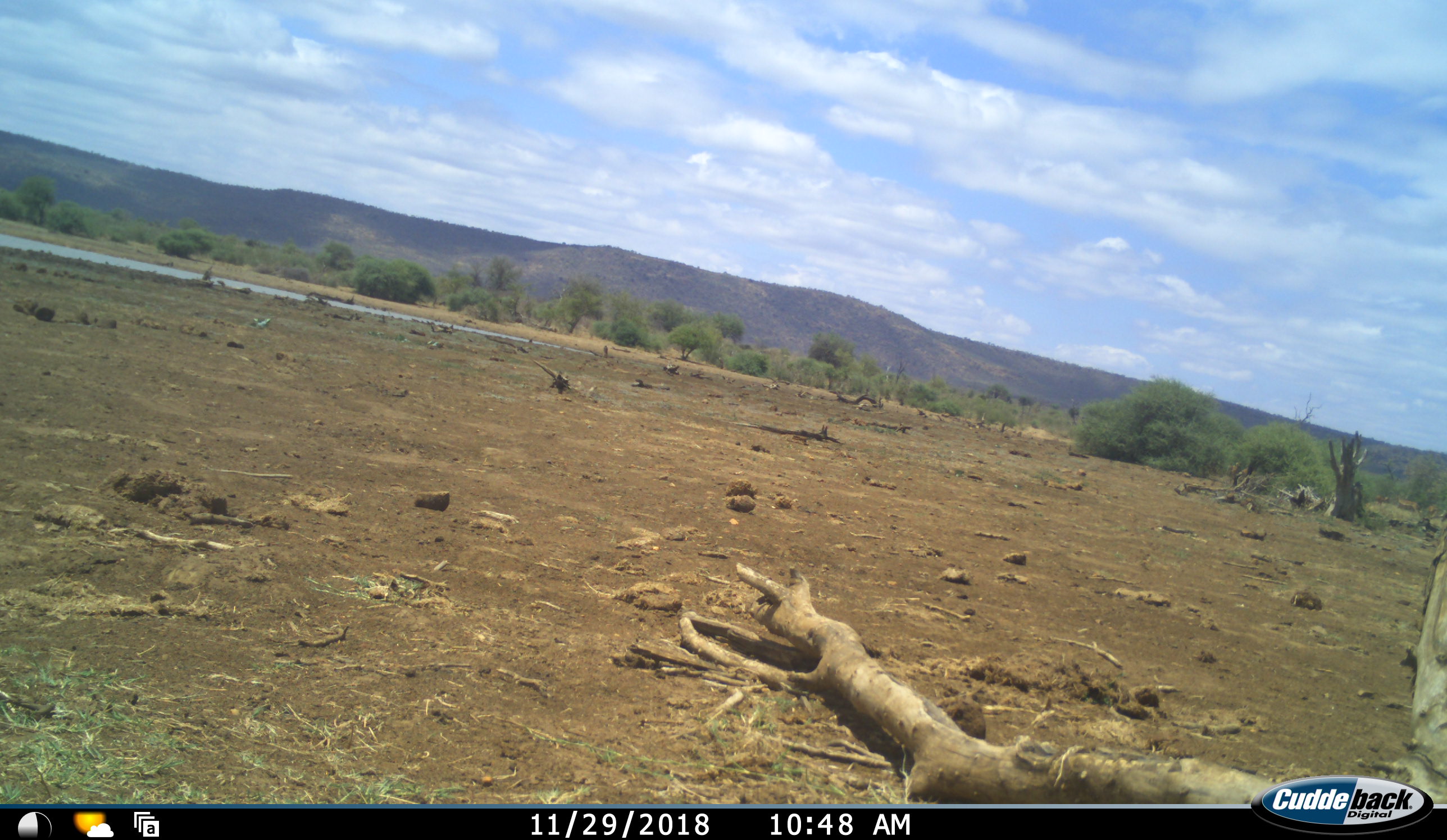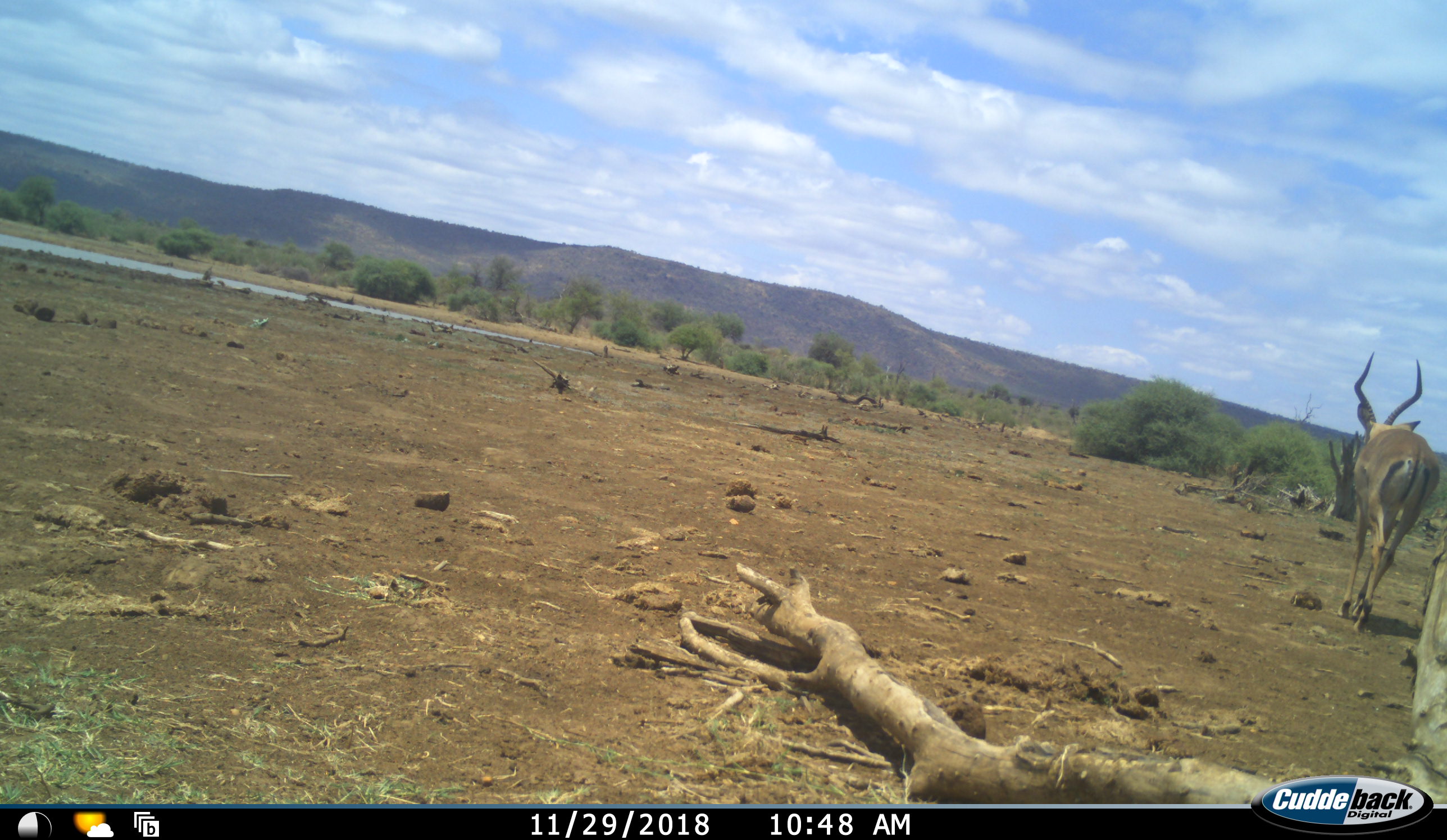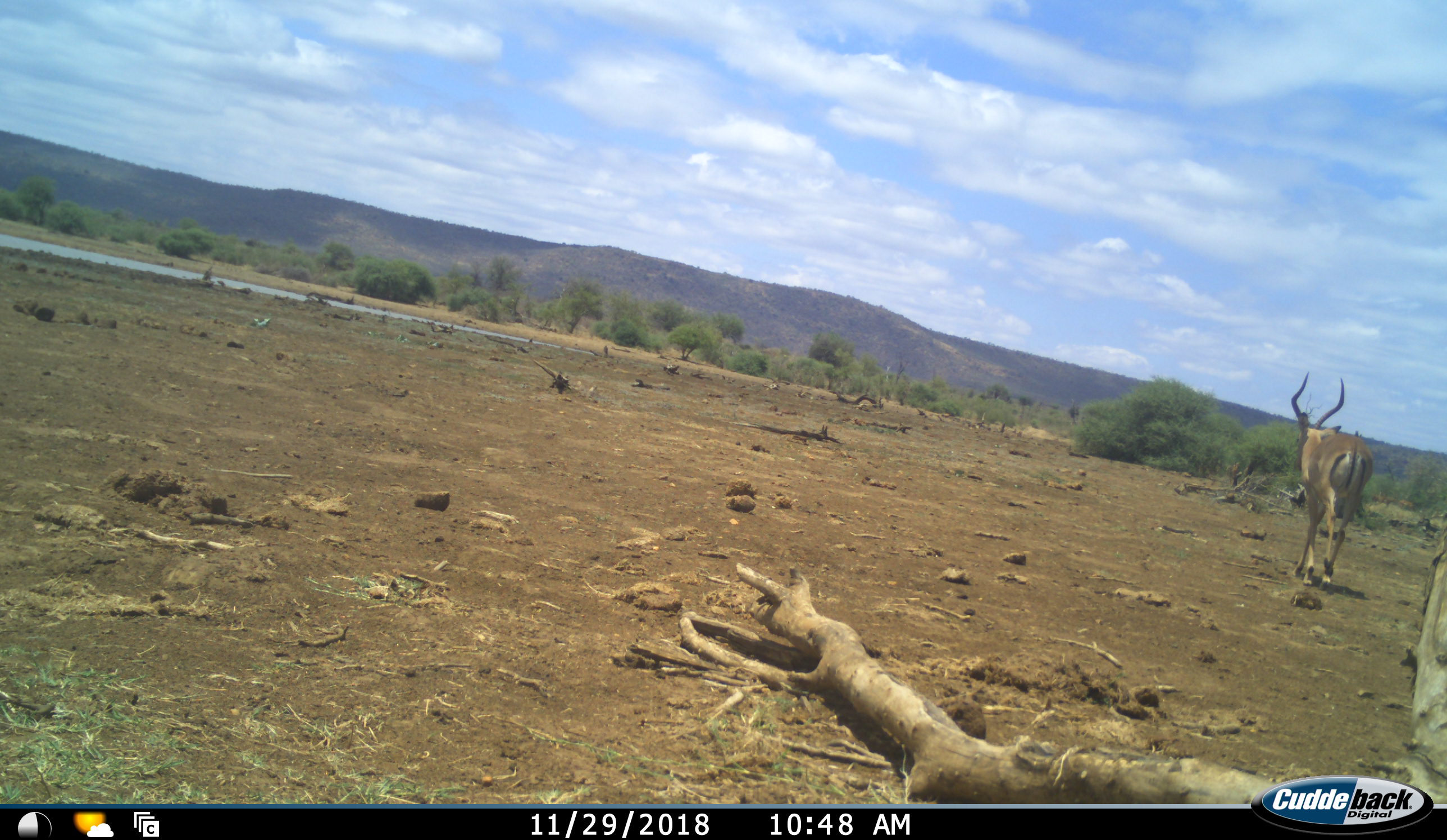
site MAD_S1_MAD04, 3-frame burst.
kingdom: Animalia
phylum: Chordata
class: Mammalia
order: Artiodactyla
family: Bovidae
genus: Aepyceros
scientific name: Aepyceros melampus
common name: impala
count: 1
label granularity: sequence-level